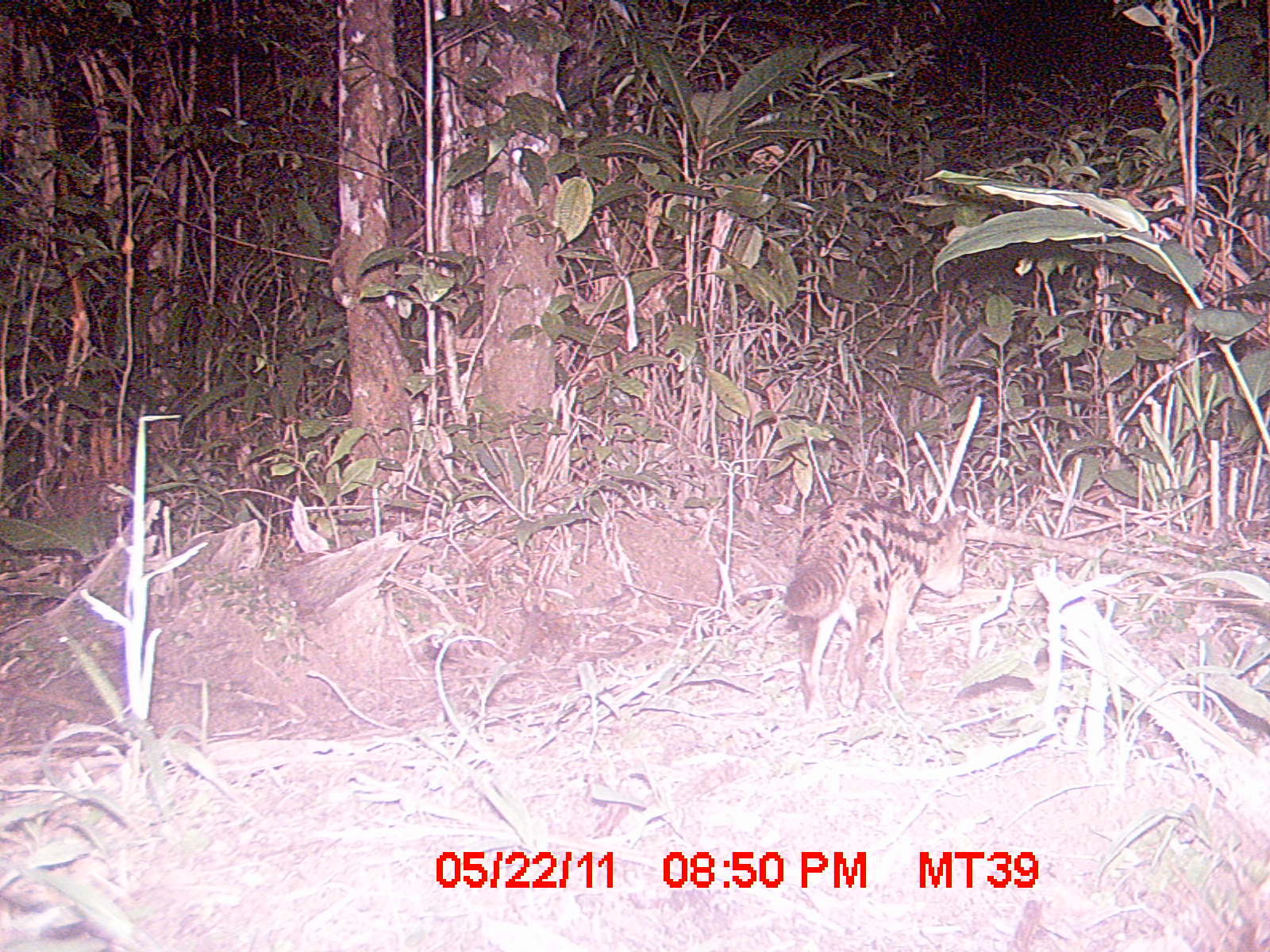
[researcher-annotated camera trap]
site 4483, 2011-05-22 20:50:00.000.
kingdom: Animalia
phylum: Chordata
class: Mammalia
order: Carnivora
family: Eupleridae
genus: Fossa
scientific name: Fossa fossana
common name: fanaloka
Fossa fossana (fanaloka), count 1.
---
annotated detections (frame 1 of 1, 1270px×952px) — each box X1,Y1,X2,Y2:
fossa fossana: 781,495,968,718